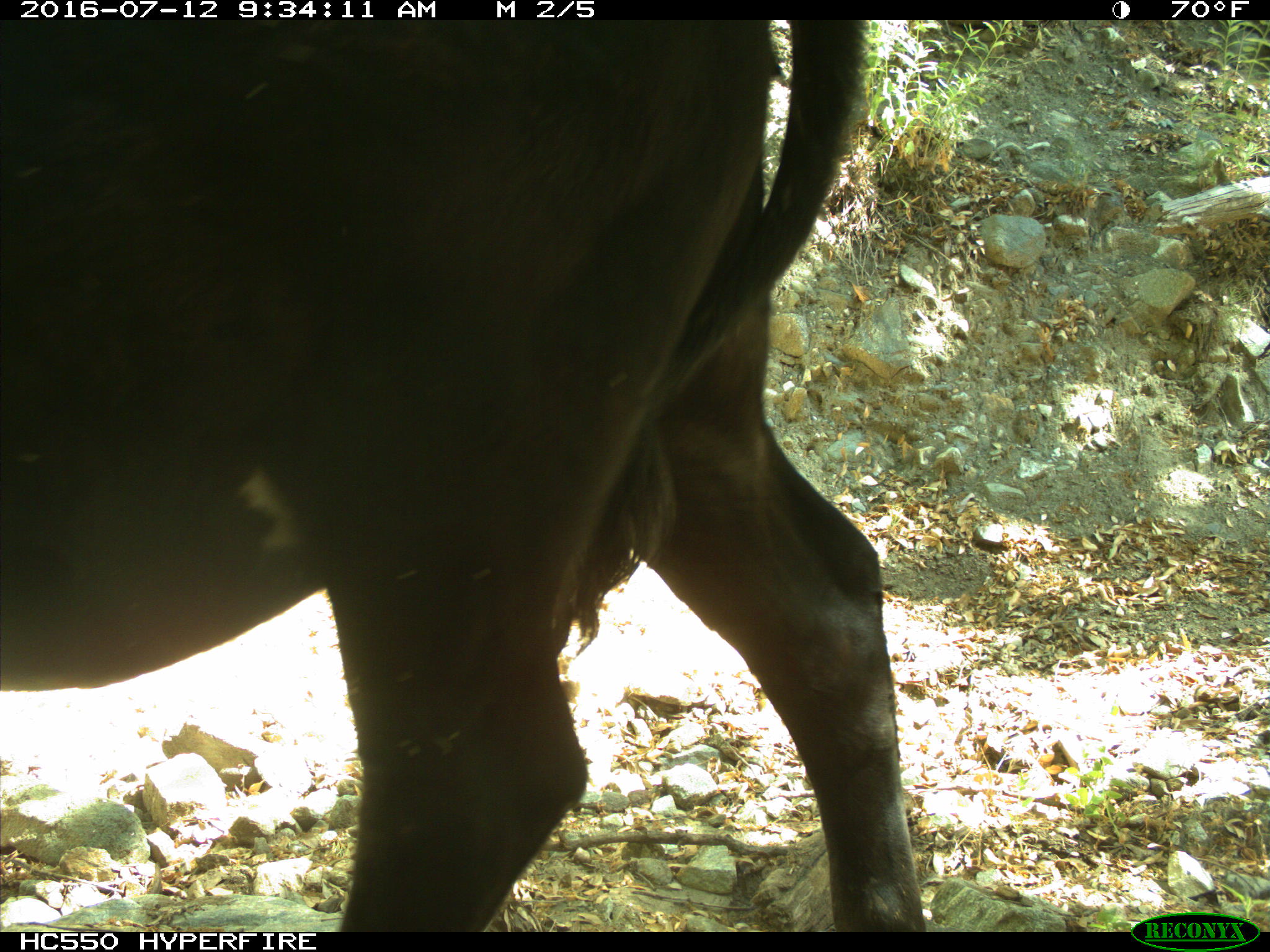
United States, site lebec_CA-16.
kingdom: Animalia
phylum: Chordata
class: Mammalia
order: Artiodactyla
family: Bovidae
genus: Bos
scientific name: Bos taurus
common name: domestic cow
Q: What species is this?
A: Bos taurus (domestic cow).